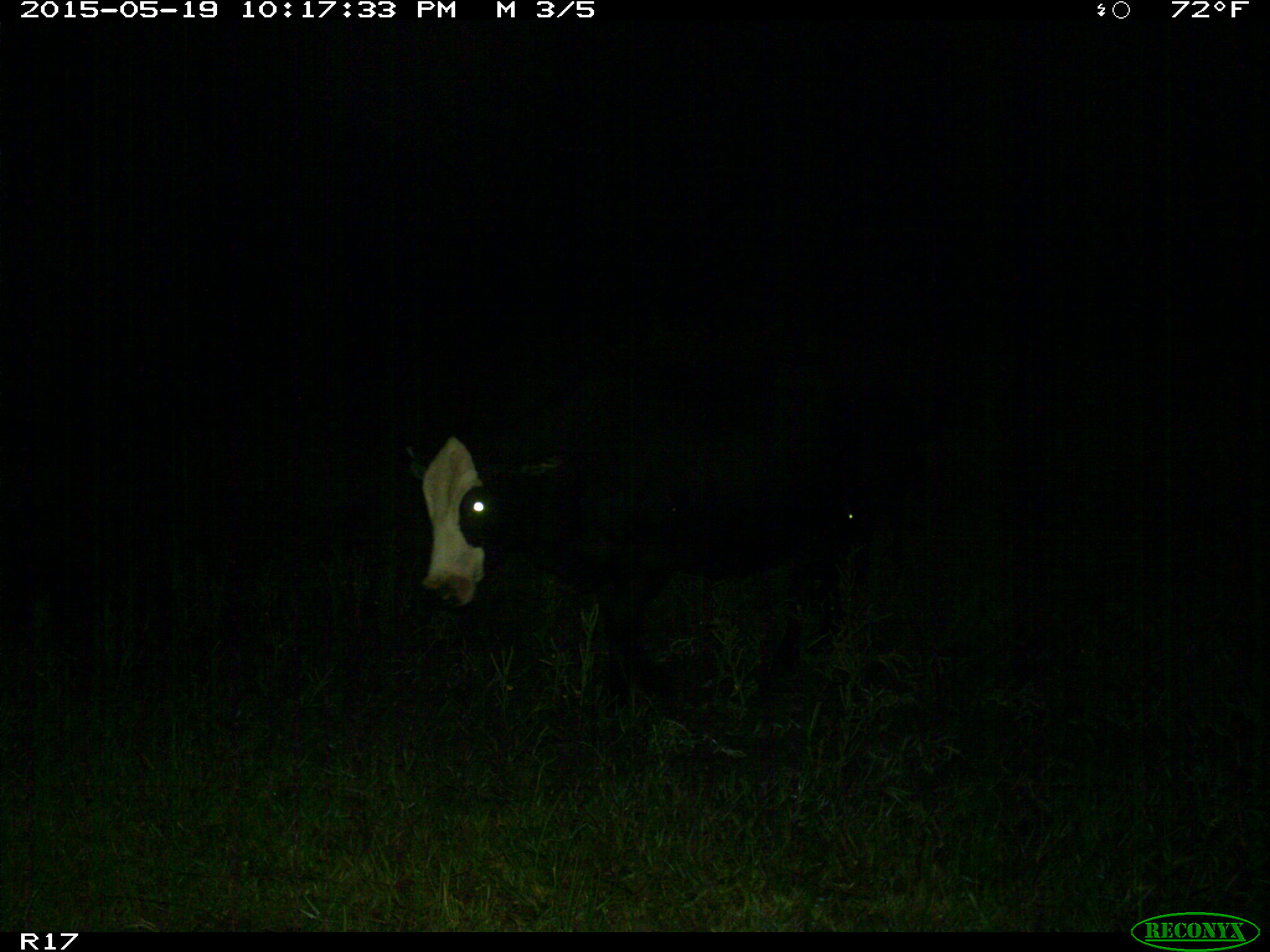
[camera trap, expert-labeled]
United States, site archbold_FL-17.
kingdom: Animalia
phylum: Chordata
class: Mammalia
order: Artiodactyla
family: Bovidae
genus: Bos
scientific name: Bos taurus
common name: domestic cow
Bos taurus (domestic cow).